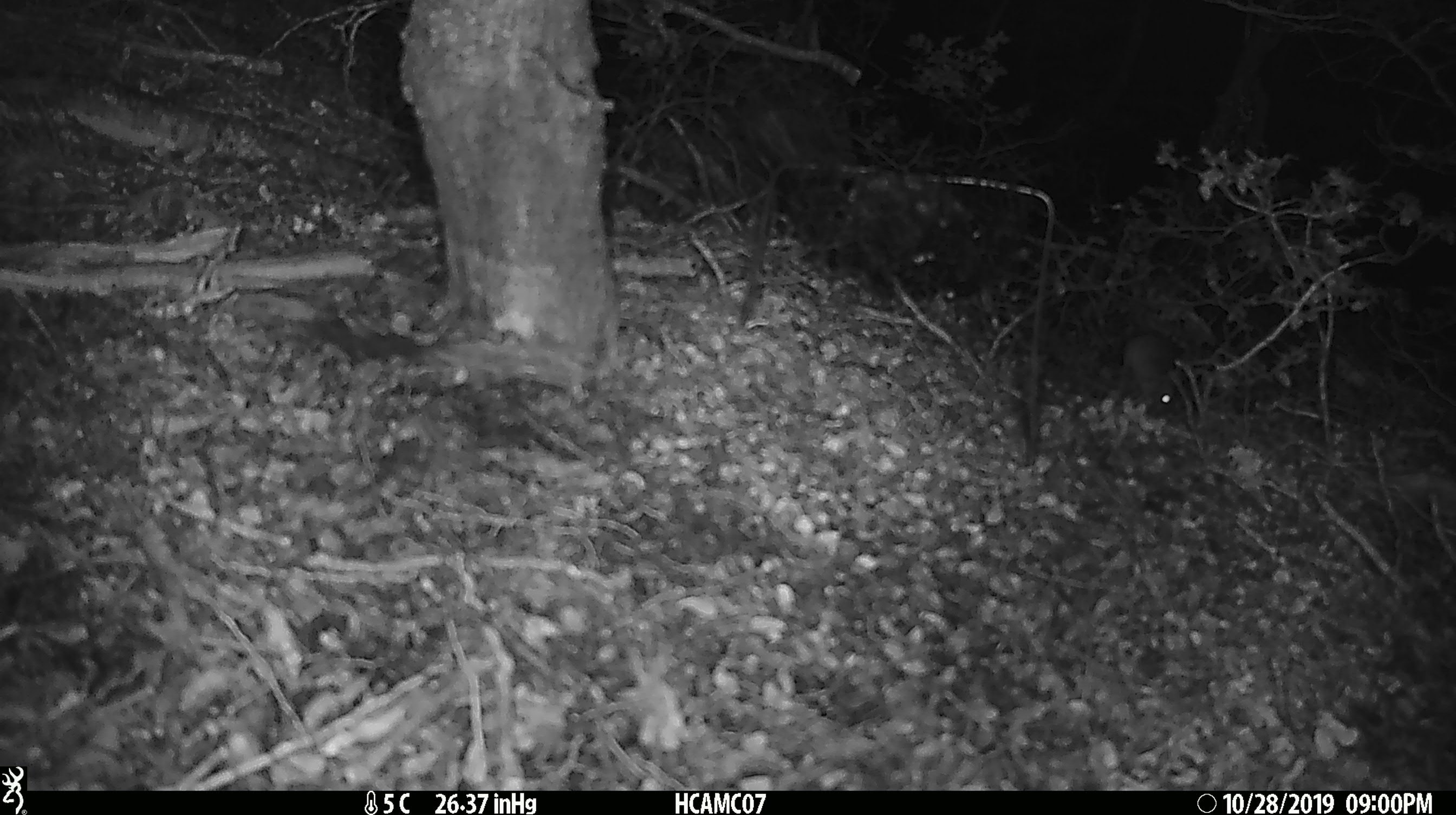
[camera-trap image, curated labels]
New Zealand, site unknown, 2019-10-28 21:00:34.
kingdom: Animalia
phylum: Chordata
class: Mammalia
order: Rodentia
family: Muridae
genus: Mus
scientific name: Mus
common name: mouse